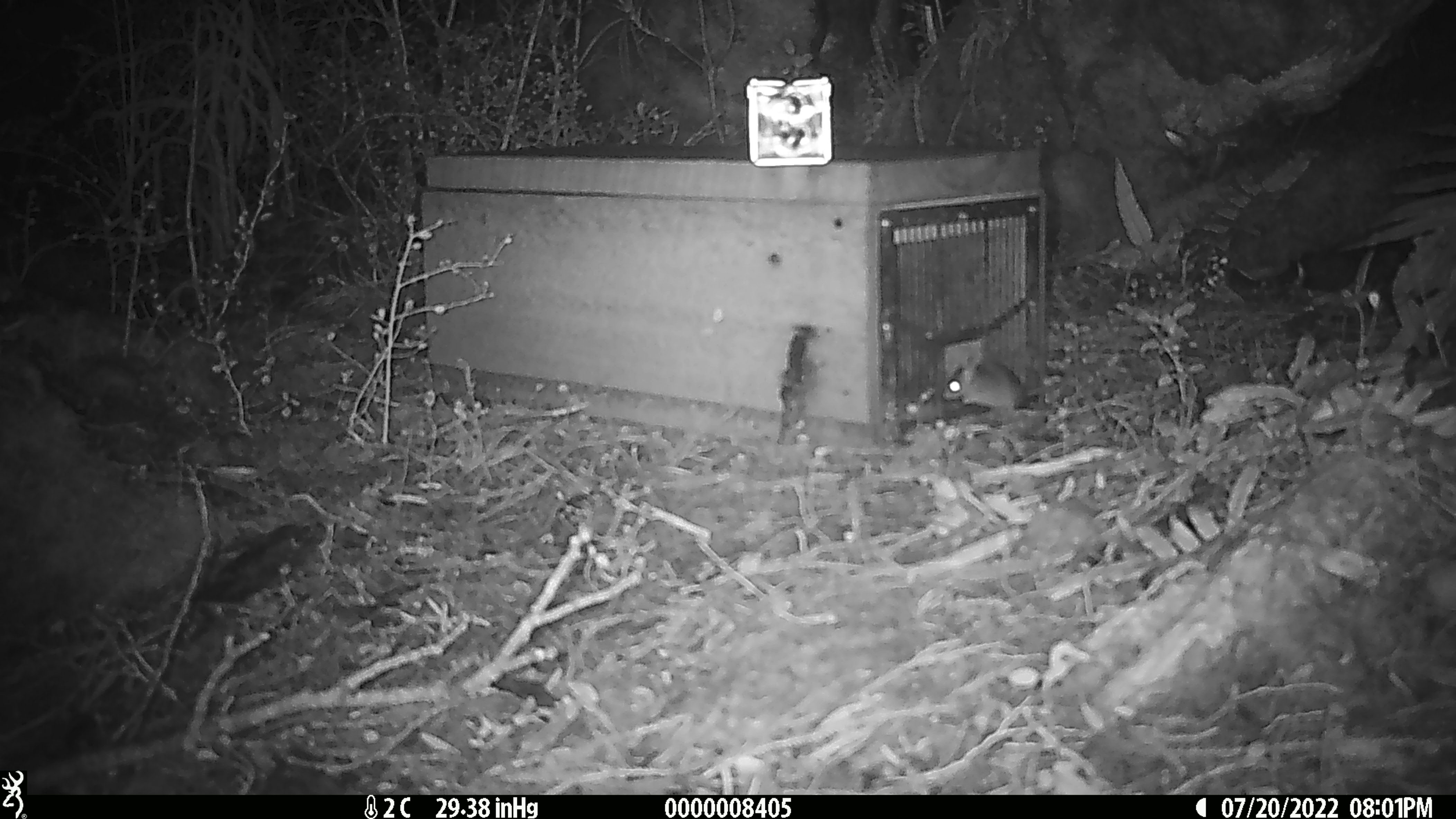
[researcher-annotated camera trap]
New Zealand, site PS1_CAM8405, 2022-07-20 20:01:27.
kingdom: Animalia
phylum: Chordata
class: Mammalia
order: Rodentia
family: Muridae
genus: Mus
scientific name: Mus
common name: mouse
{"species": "mouse (Mus)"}